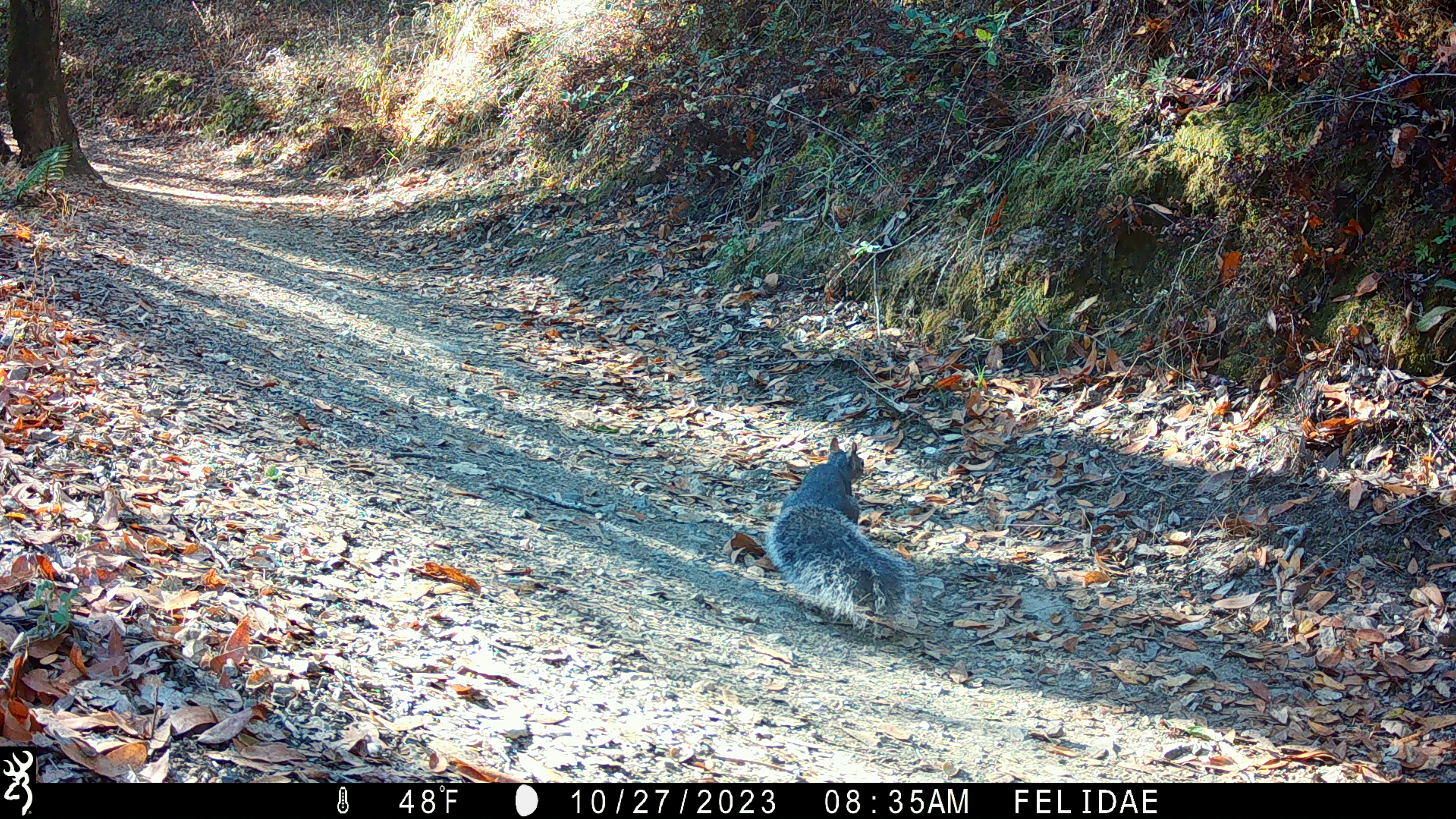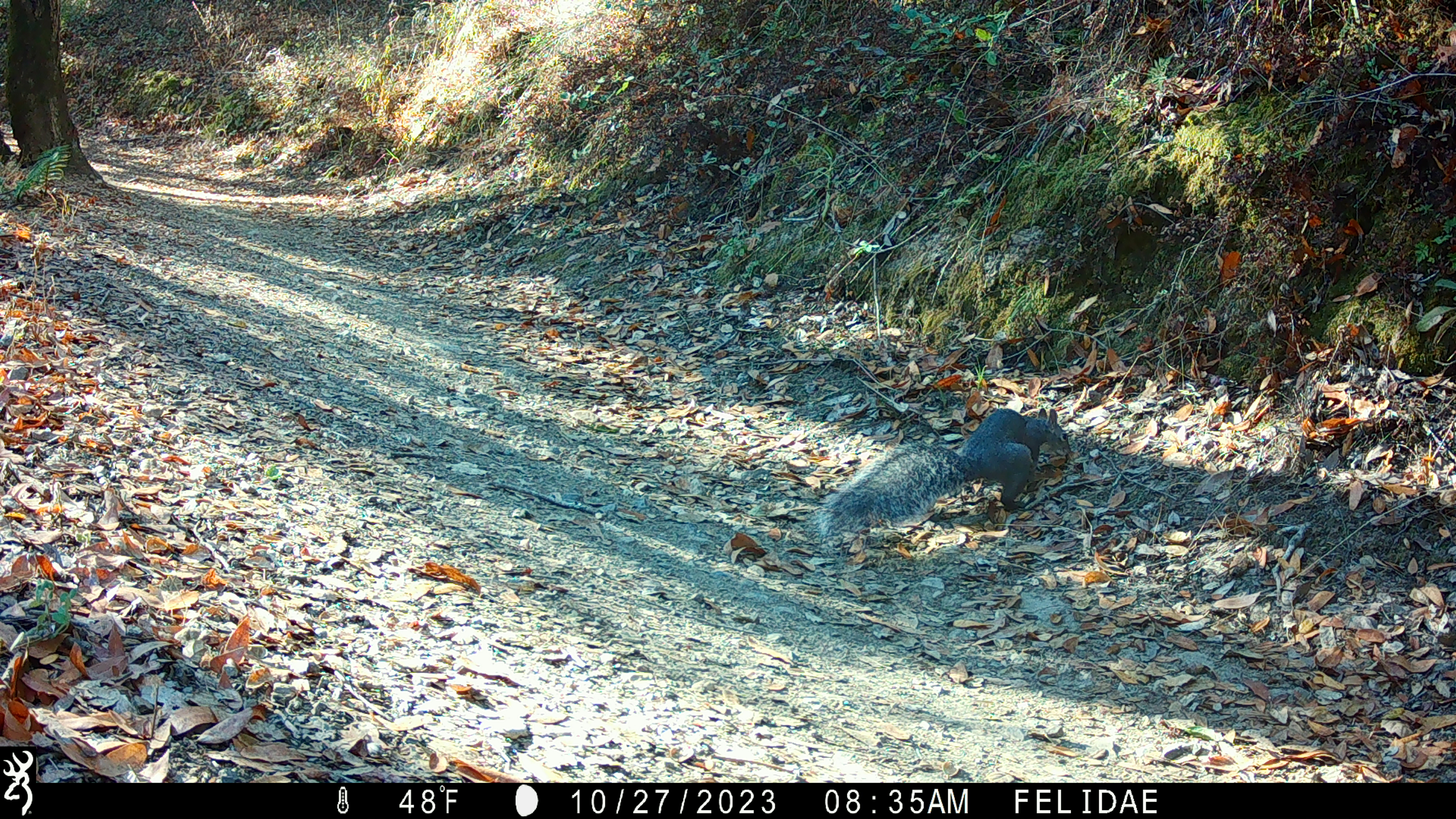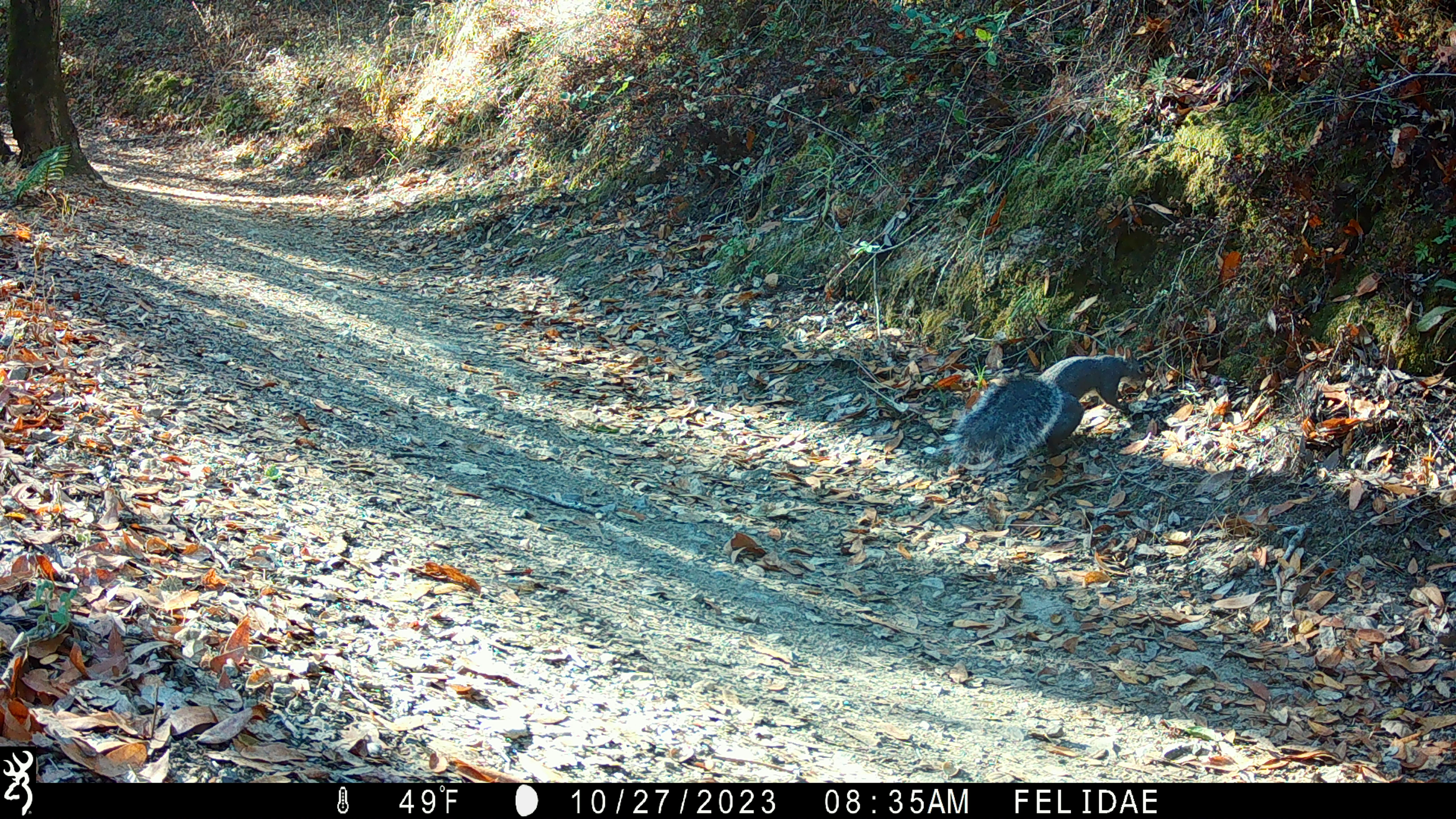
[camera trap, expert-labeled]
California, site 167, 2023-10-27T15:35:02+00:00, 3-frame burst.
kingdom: Animalia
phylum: Chordata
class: Mammalia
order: Rodentia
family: Sciuridae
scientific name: Sciuridae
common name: squirrel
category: unknown squirrel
Unknown squirrel (squirrel) (Sciuridae).